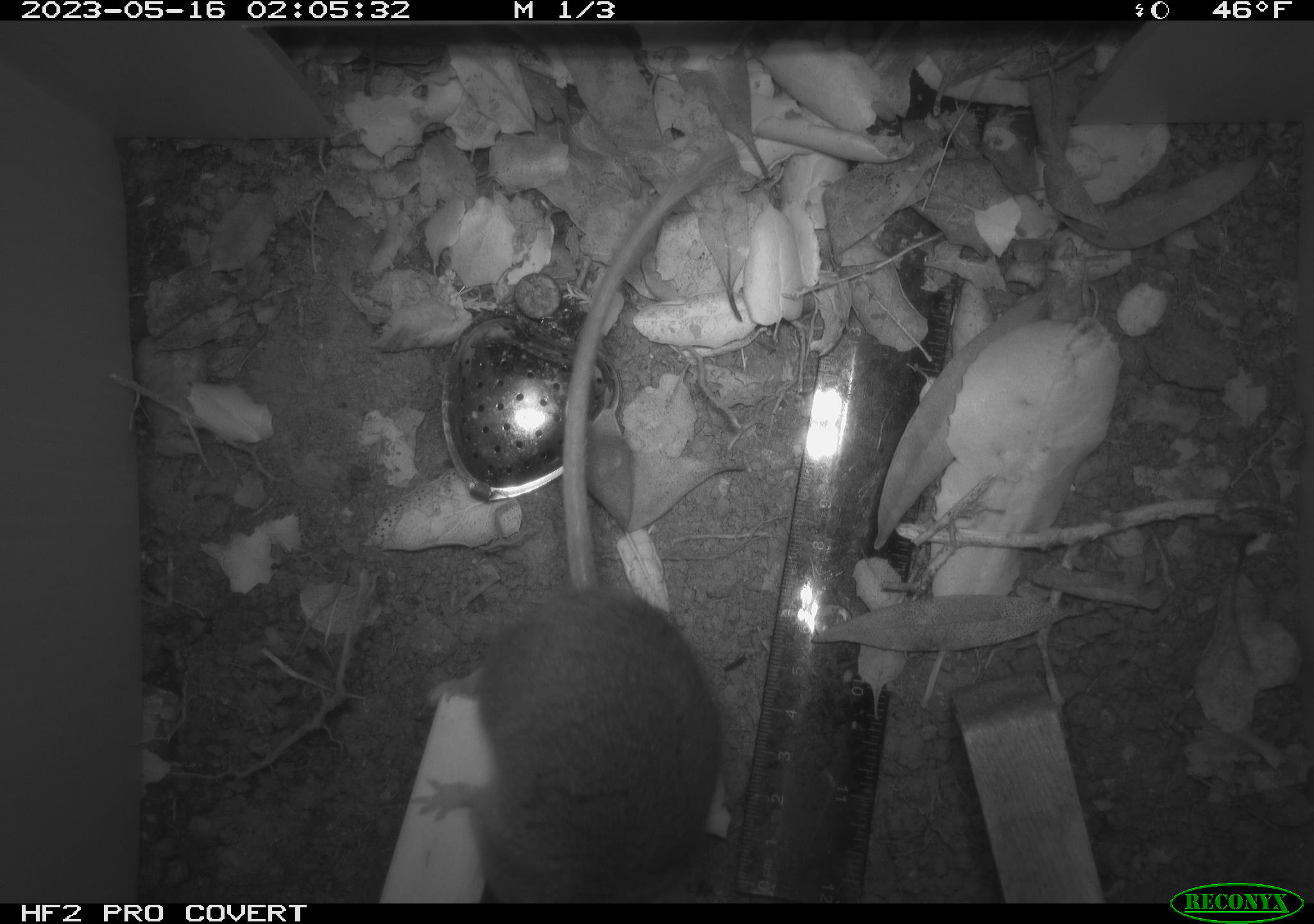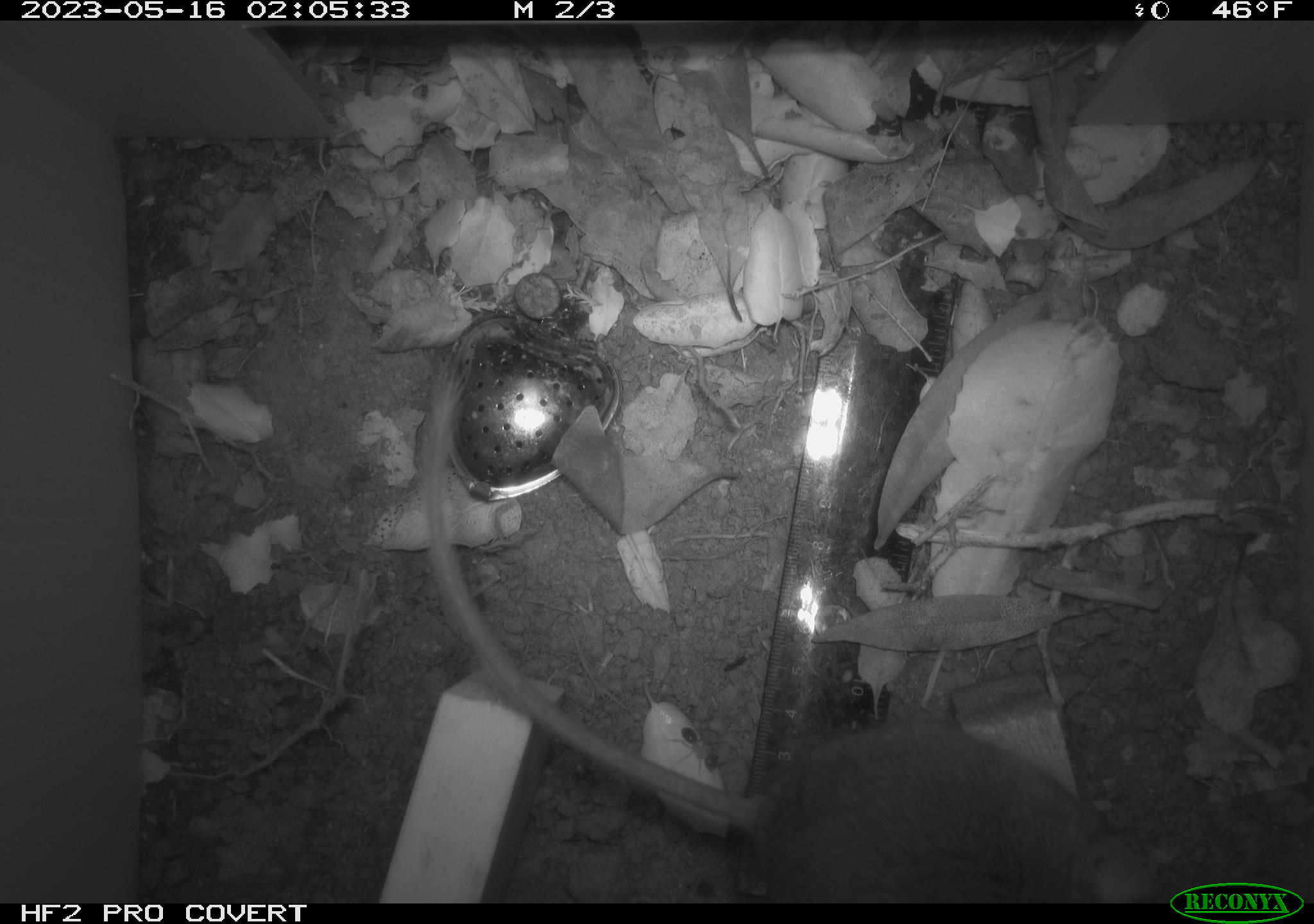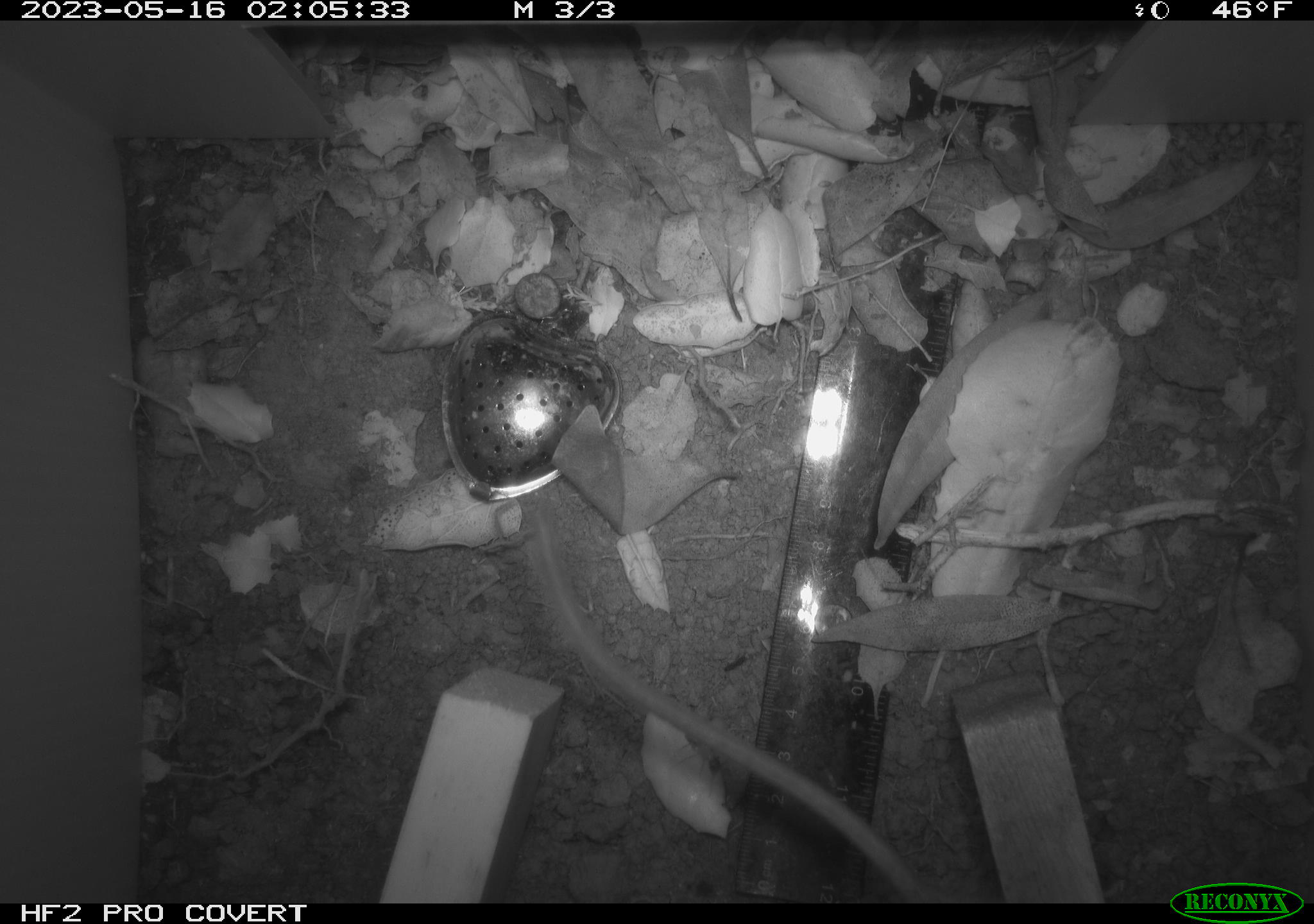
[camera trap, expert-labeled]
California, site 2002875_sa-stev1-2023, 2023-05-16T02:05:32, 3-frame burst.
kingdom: Animalia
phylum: Chordata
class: Mammalia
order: Rodentia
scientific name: Rodentia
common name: mouse species